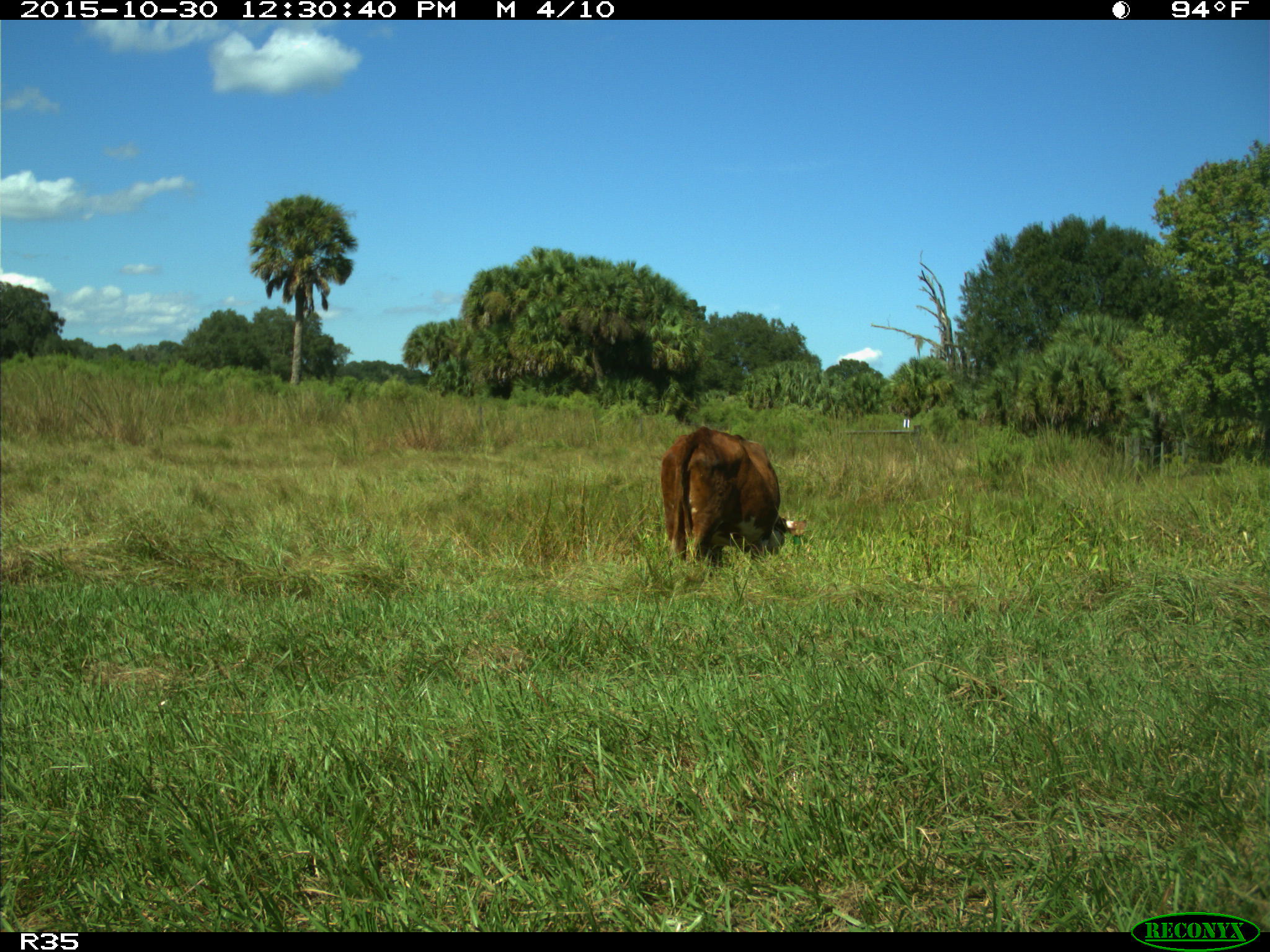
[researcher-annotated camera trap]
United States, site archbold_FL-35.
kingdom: Animalia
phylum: Chordata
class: Mammalia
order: Artiodactyla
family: Bovidae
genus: Bos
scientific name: Bos taurus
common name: domestic cow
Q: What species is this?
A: Bos taurus (domestic cow).